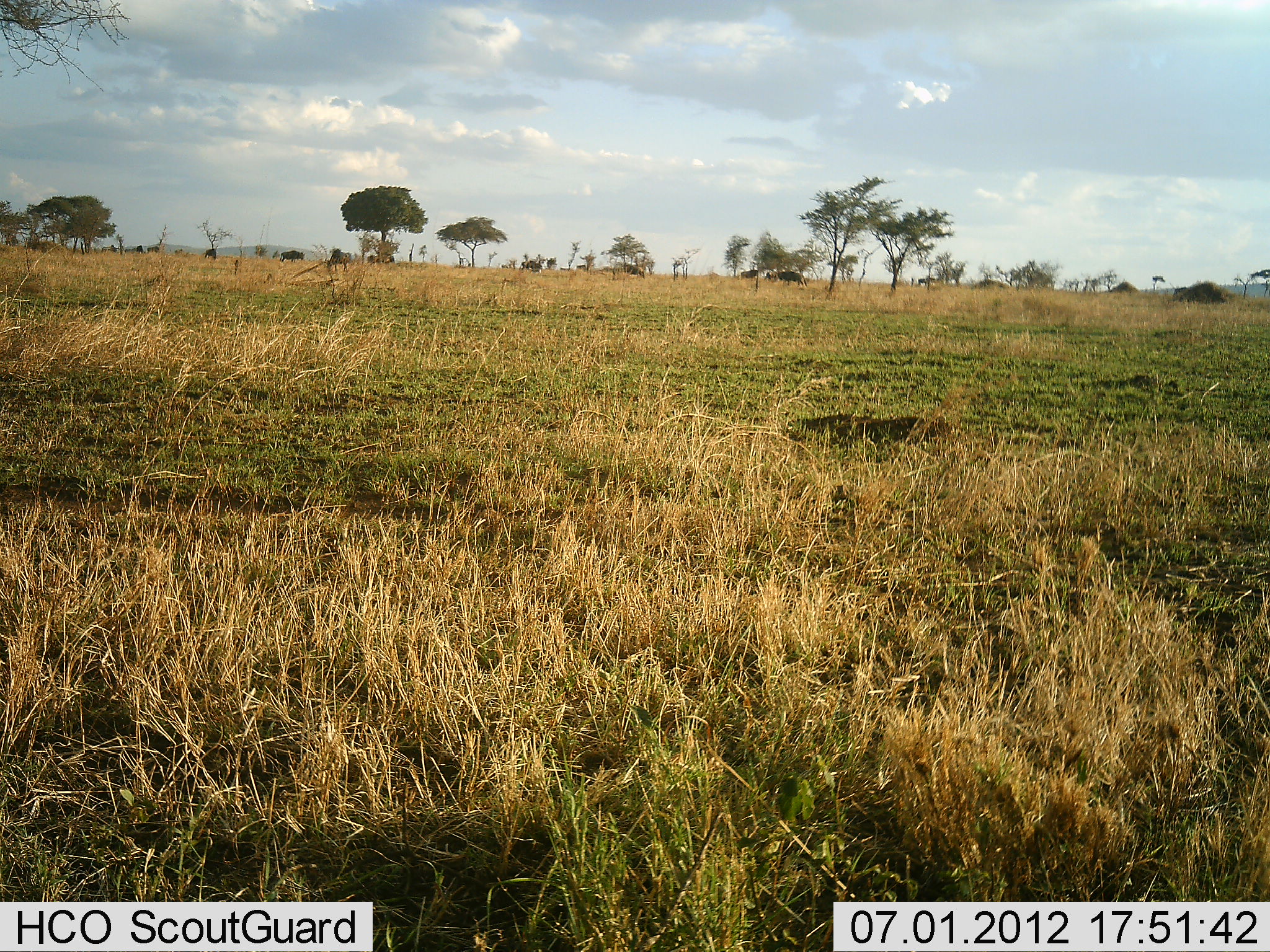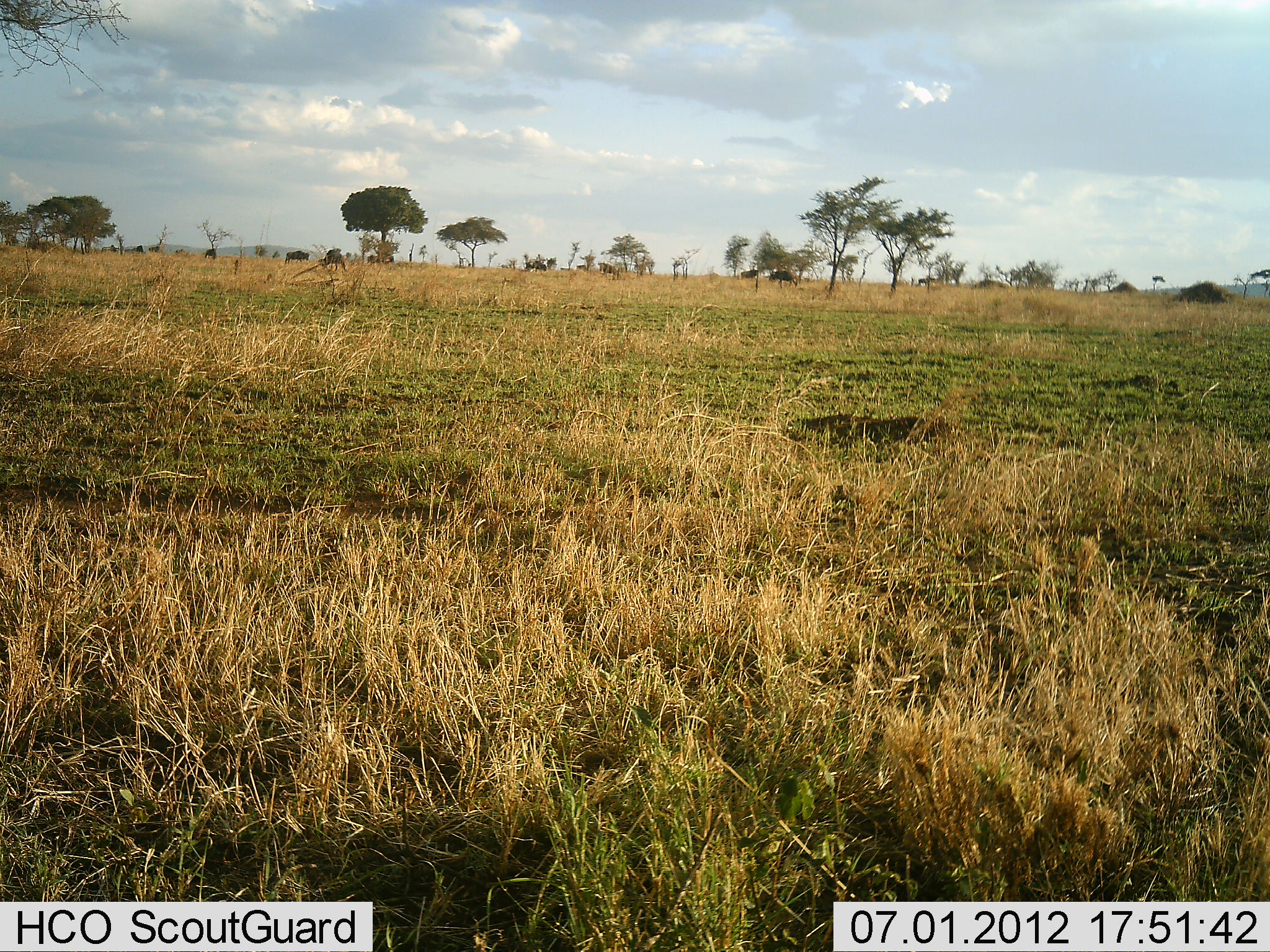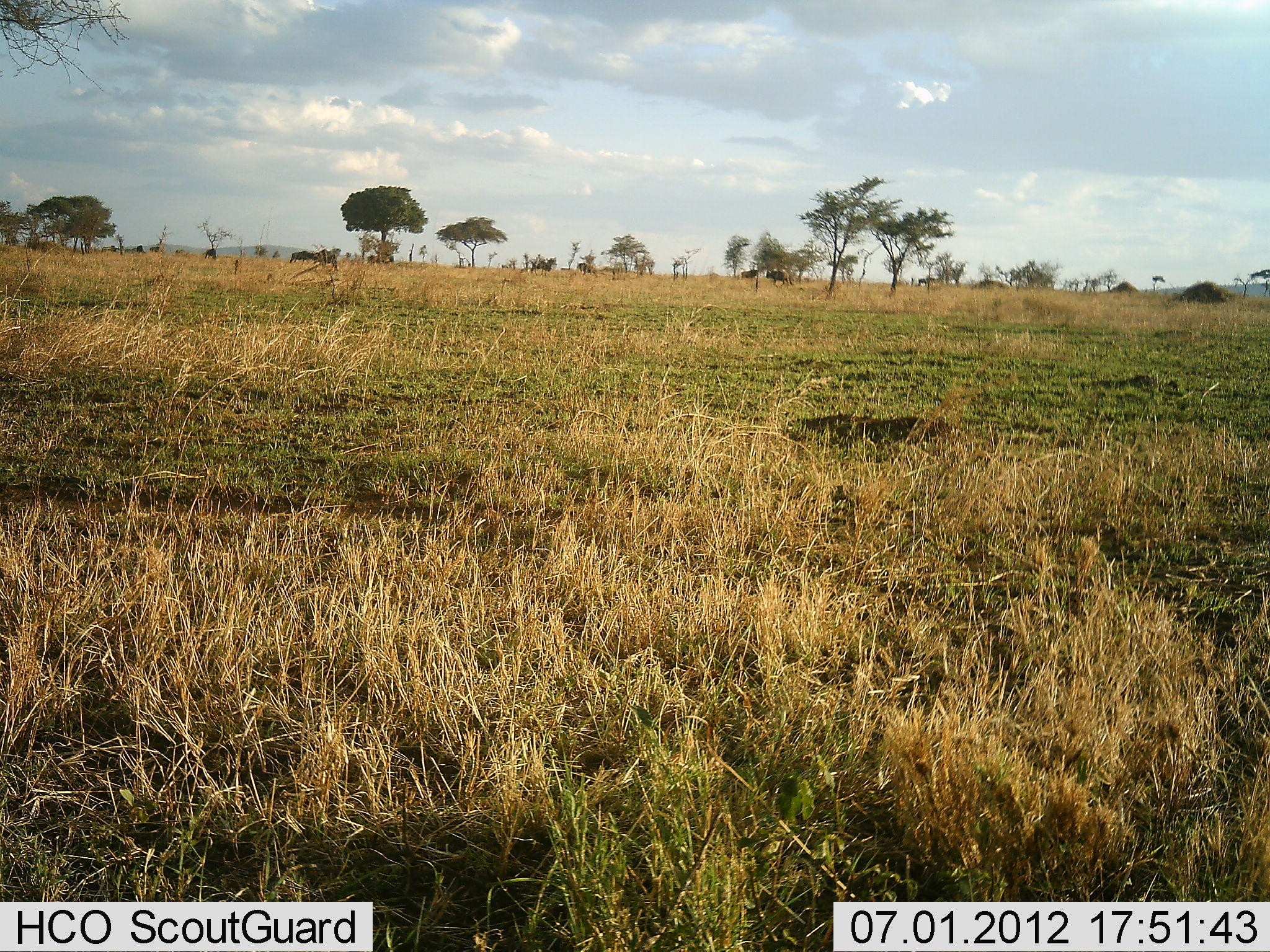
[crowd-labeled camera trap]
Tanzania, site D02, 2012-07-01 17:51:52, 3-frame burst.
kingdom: Animalia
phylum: Chordata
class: Mammalia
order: Artiodactyla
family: Bovidae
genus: Connochaetes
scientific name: Connochaetes taurinus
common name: blue wildebeest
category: wildebeest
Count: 8.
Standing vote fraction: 20%.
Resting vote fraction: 0%.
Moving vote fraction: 60%.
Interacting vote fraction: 10%.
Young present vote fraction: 0%.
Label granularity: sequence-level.